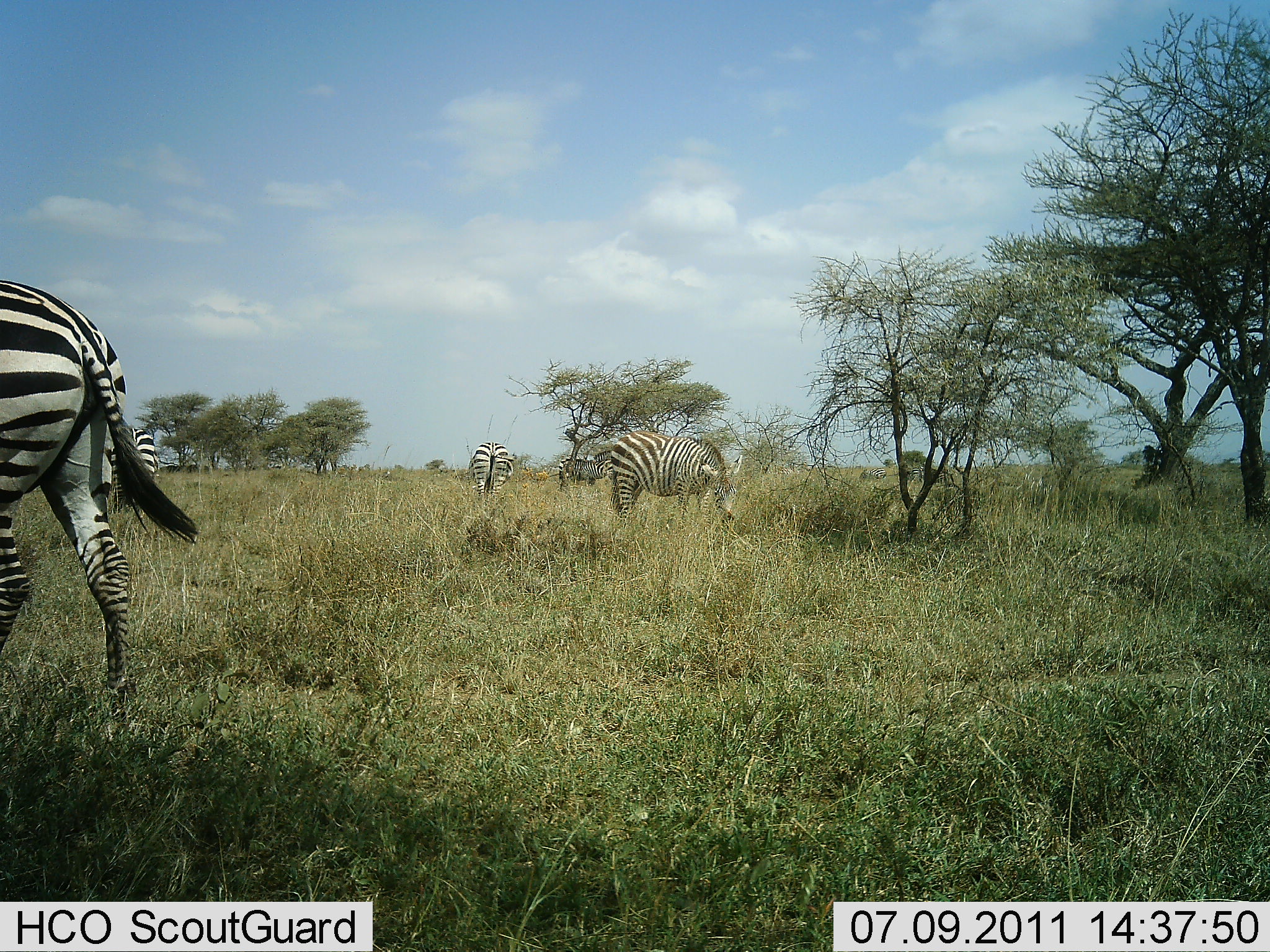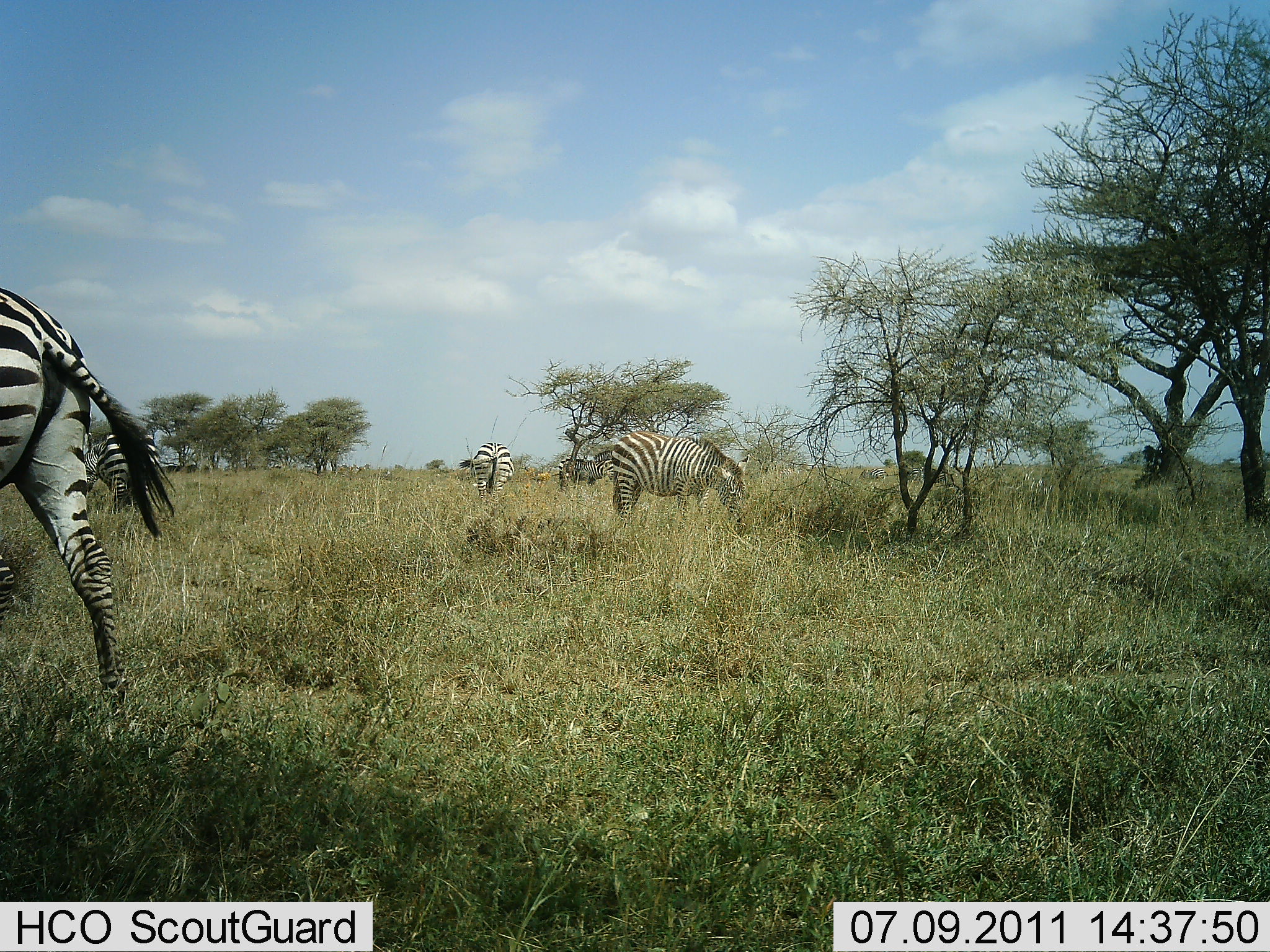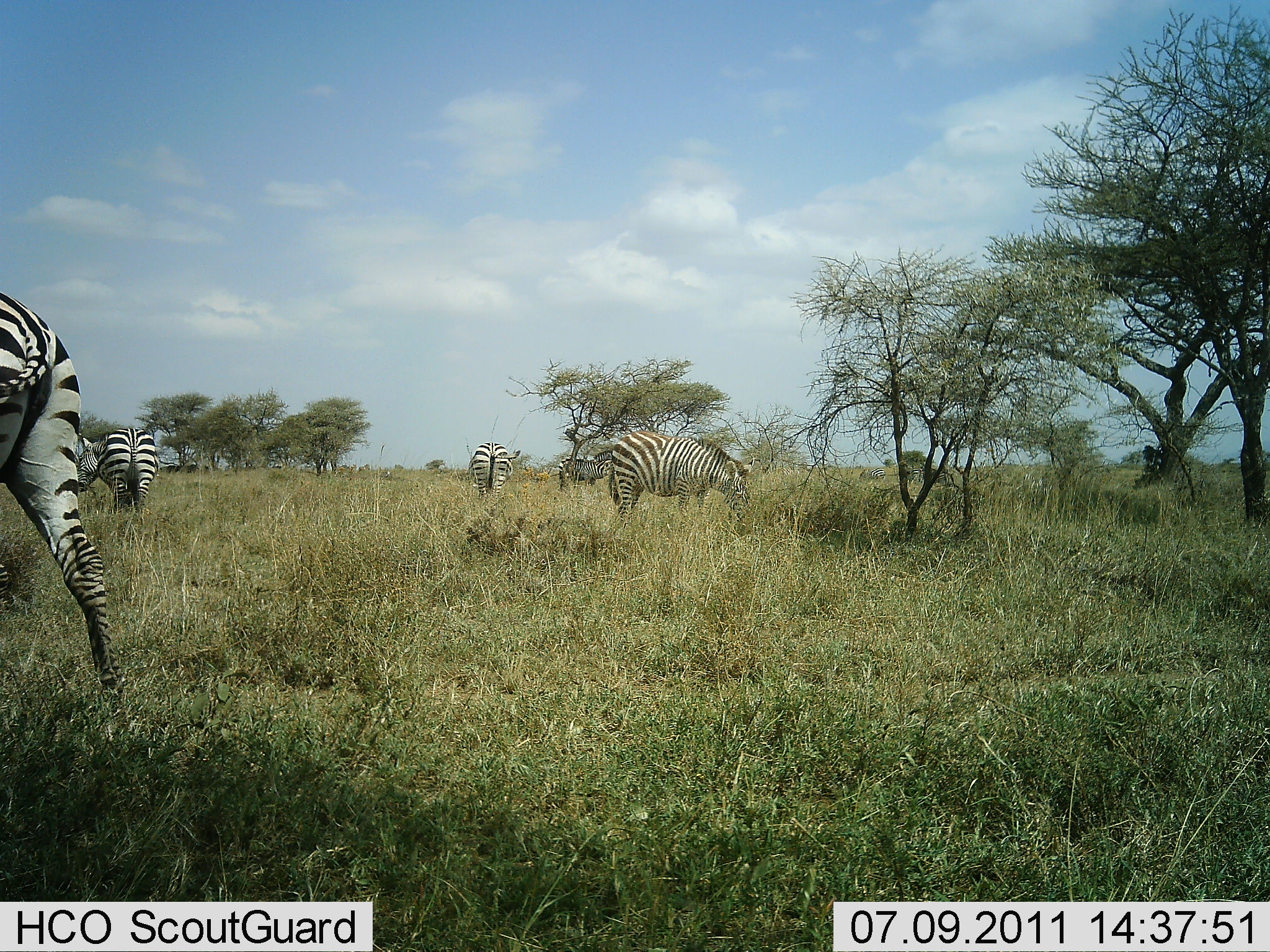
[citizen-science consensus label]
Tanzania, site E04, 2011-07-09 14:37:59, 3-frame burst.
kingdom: Animalia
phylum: Chordata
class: Mammalia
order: Perissodactyla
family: Equidae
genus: Equus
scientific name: Equus quagga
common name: plains zebra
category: zebra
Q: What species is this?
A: Zebra (plains zebra) (Equus quagga).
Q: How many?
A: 5.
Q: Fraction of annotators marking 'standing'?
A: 25%.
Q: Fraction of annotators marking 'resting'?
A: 0%.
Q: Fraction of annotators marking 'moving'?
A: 50%.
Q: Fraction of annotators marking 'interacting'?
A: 0%.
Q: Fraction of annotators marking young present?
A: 0%.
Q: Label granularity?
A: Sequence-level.